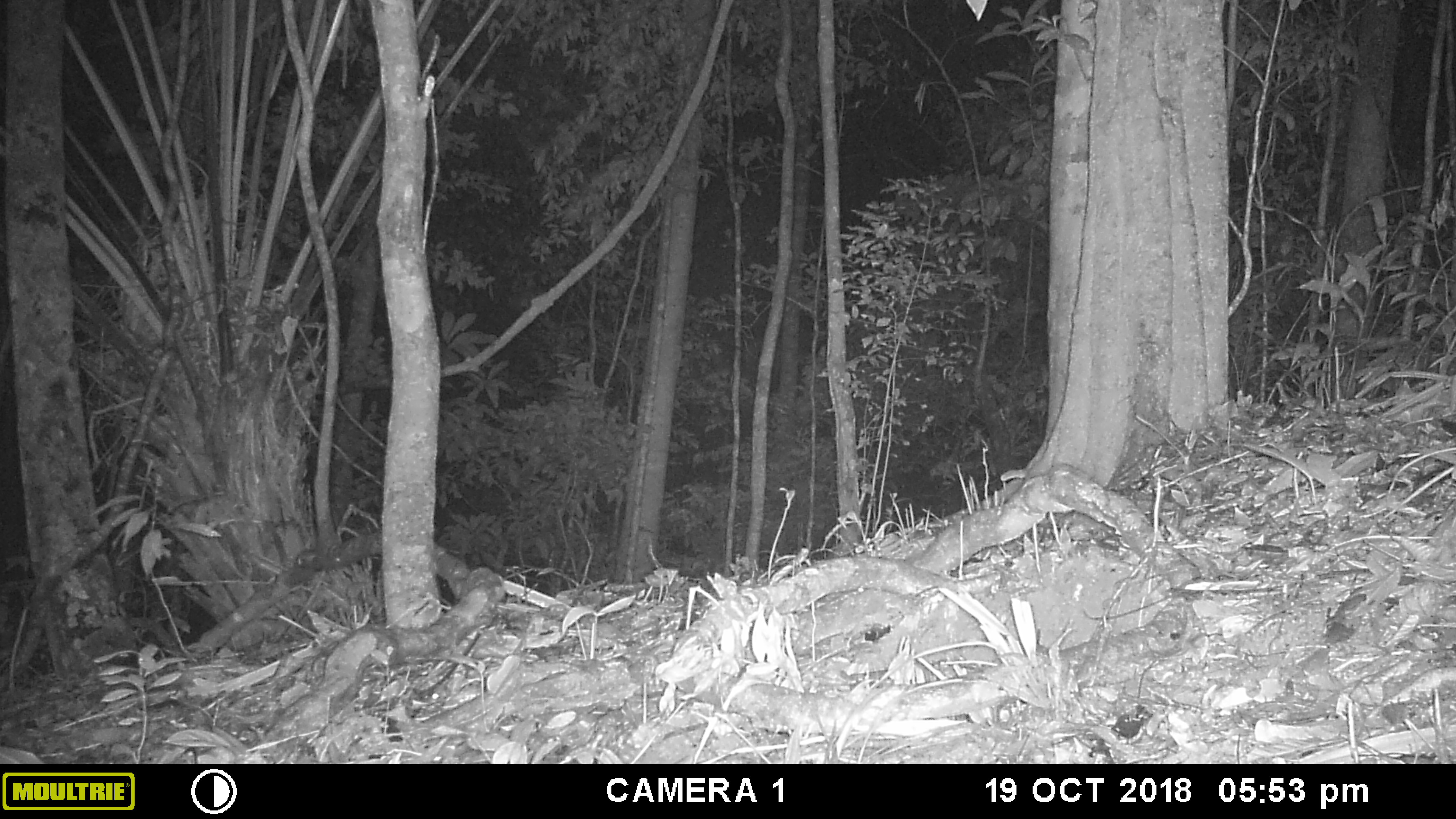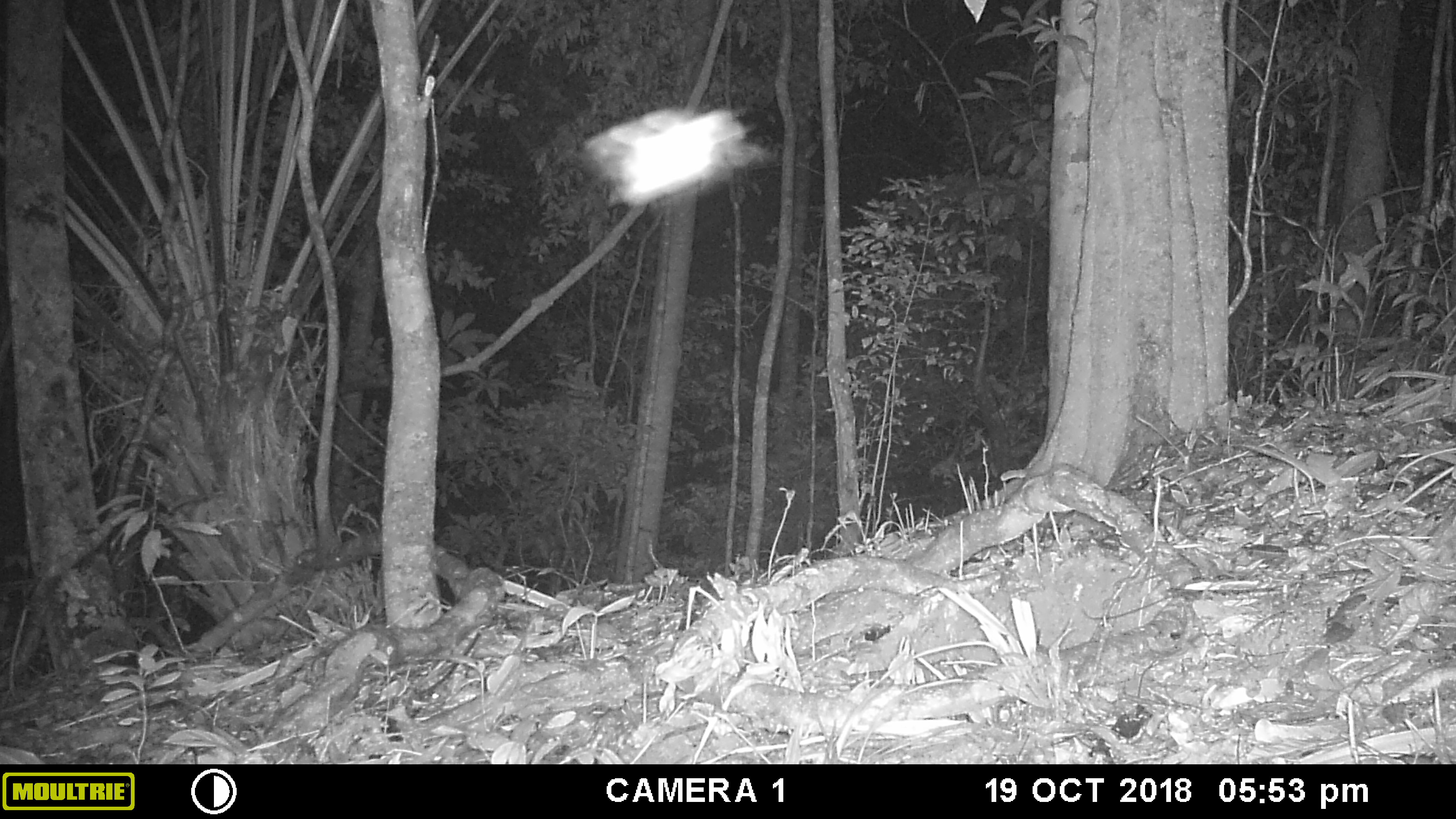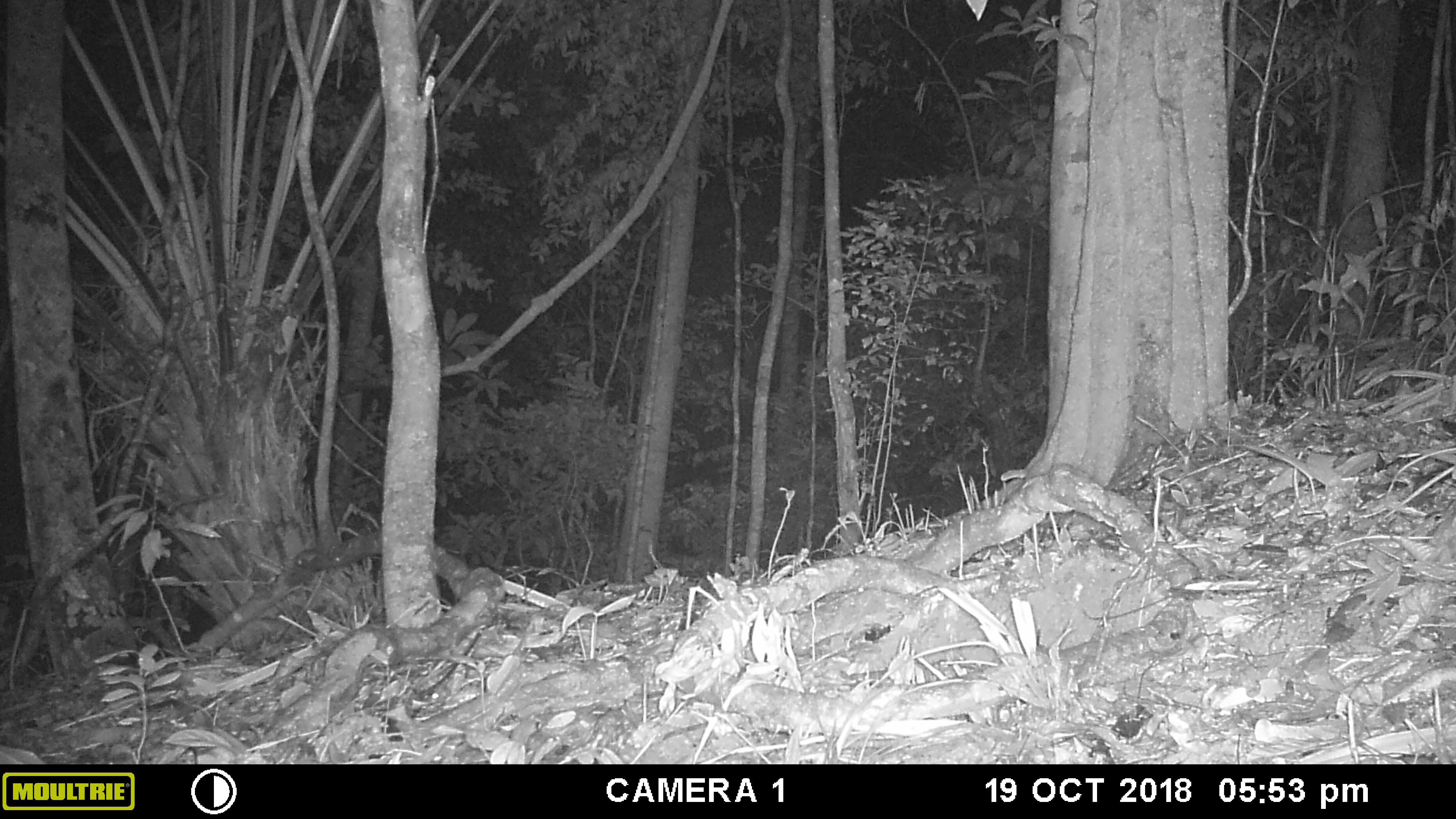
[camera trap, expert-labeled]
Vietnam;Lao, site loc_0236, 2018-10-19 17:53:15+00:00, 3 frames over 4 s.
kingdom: Animalia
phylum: Arthropoda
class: Insecta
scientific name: Insecta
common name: insect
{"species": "insect (Insecta)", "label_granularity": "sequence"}